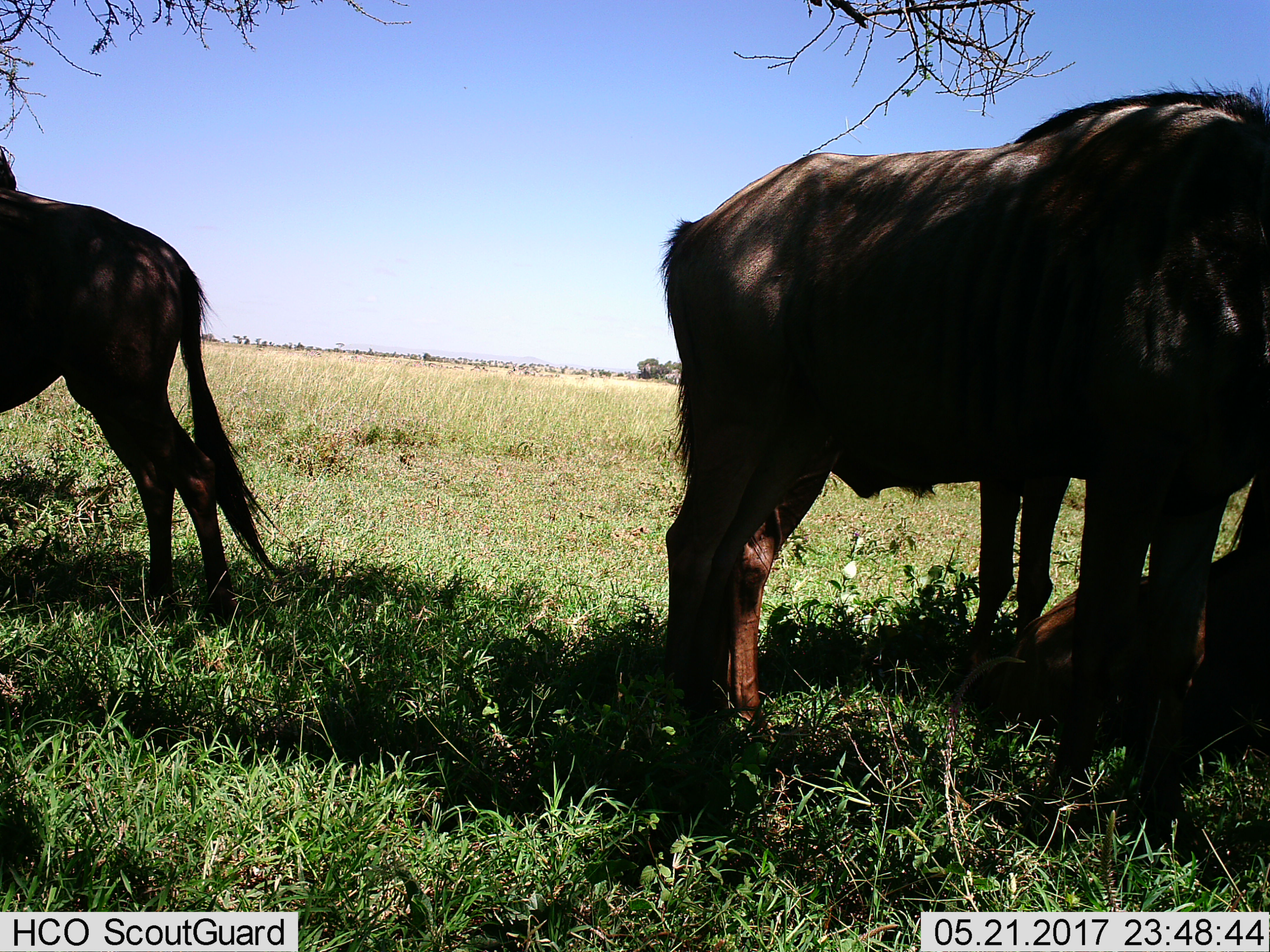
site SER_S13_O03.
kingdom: Animalia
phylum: Chordata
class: Mammalia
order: Artiodactyla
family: Bovidae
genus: Connochaetes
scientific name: Connochaetes taurinus taurinus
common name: blue wildebeest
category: wildebeestblue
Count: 4.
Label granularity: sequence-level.